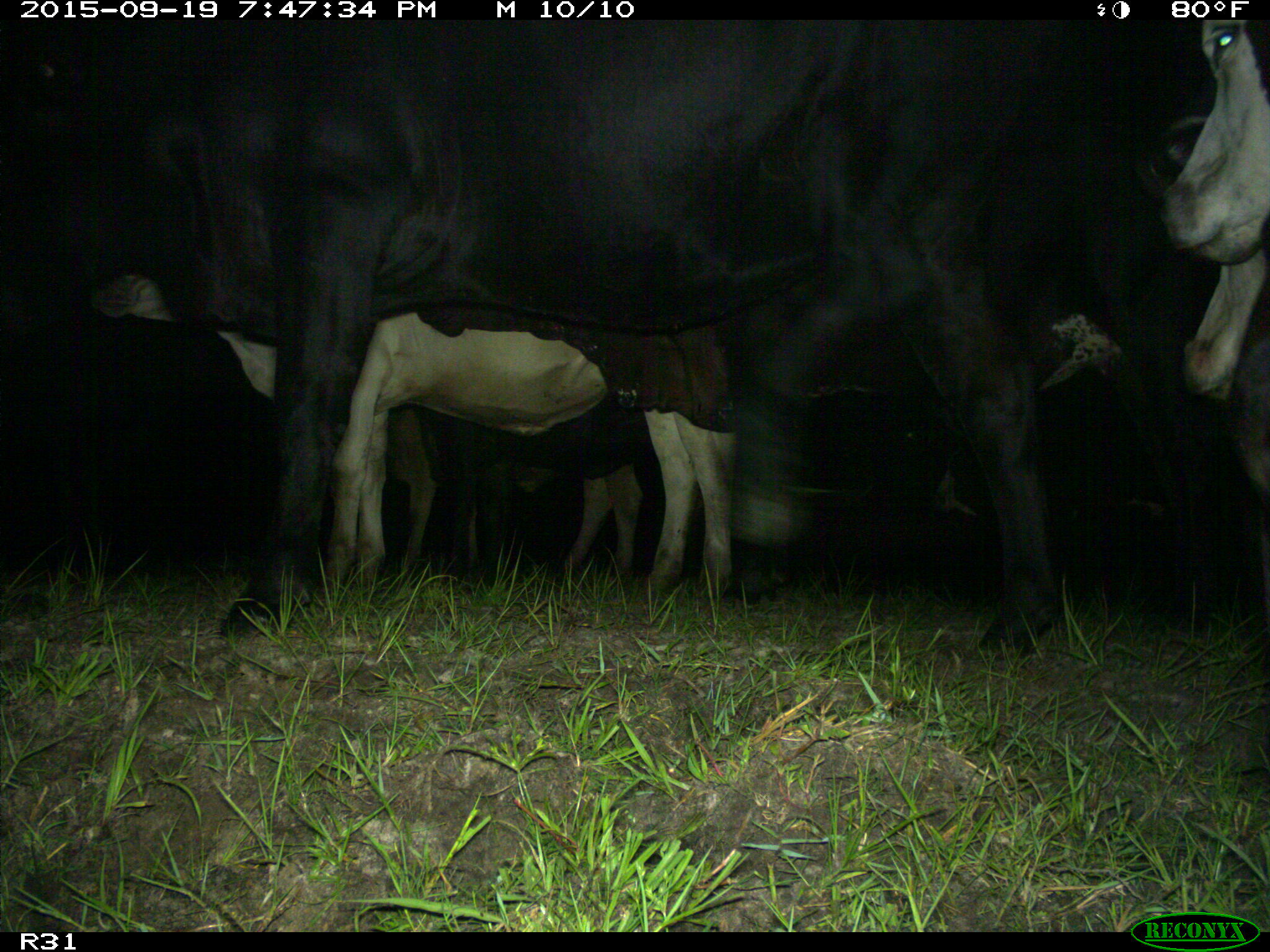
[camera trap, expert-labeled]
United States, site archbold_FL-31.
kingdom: Animalia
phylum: Chordata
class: Mammalia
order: Artiodactyla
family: Bovidae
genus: Bos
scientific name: Bos taurus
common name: domestic cow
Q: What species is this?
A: Bos taurus (domestic cow).